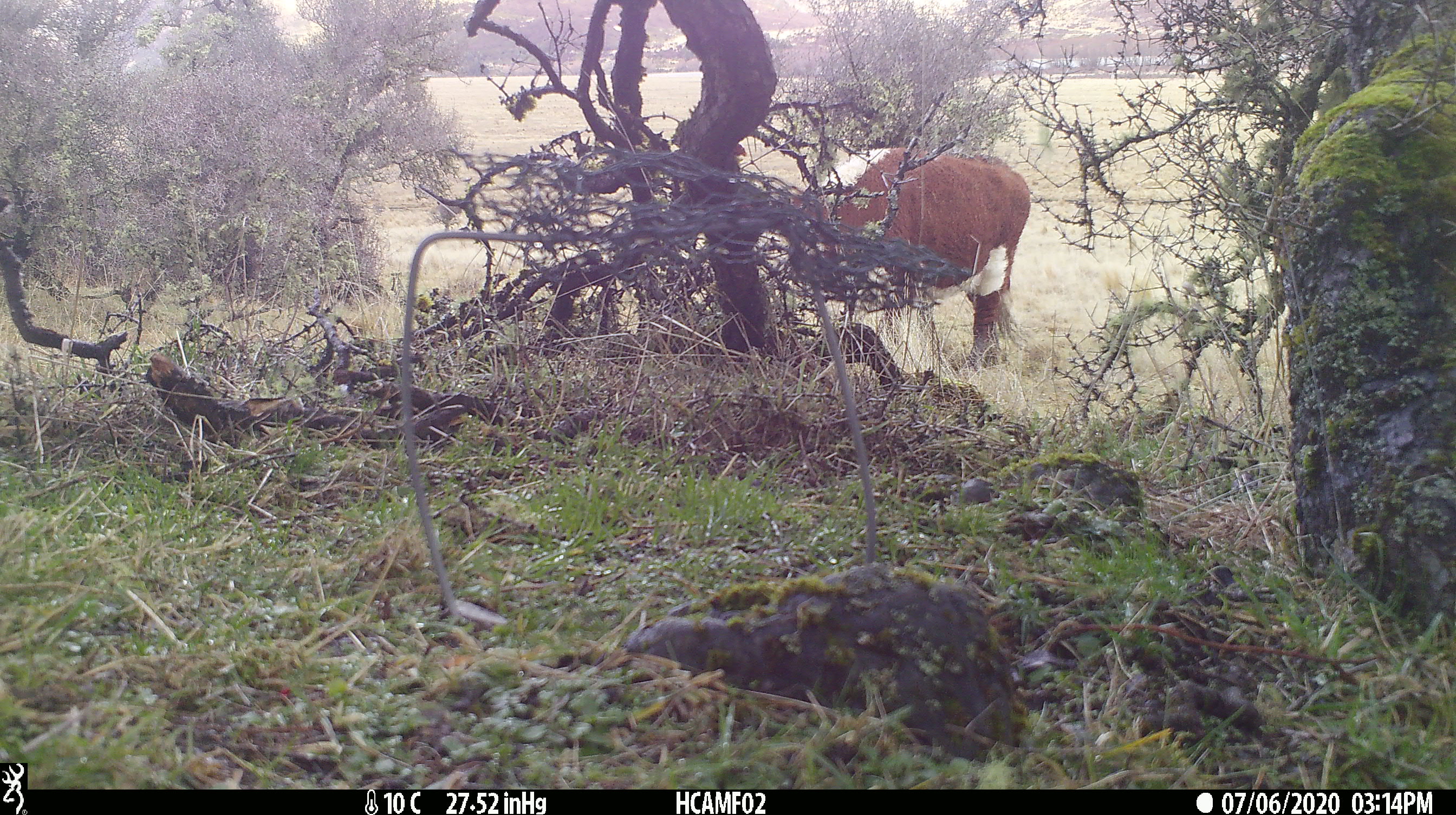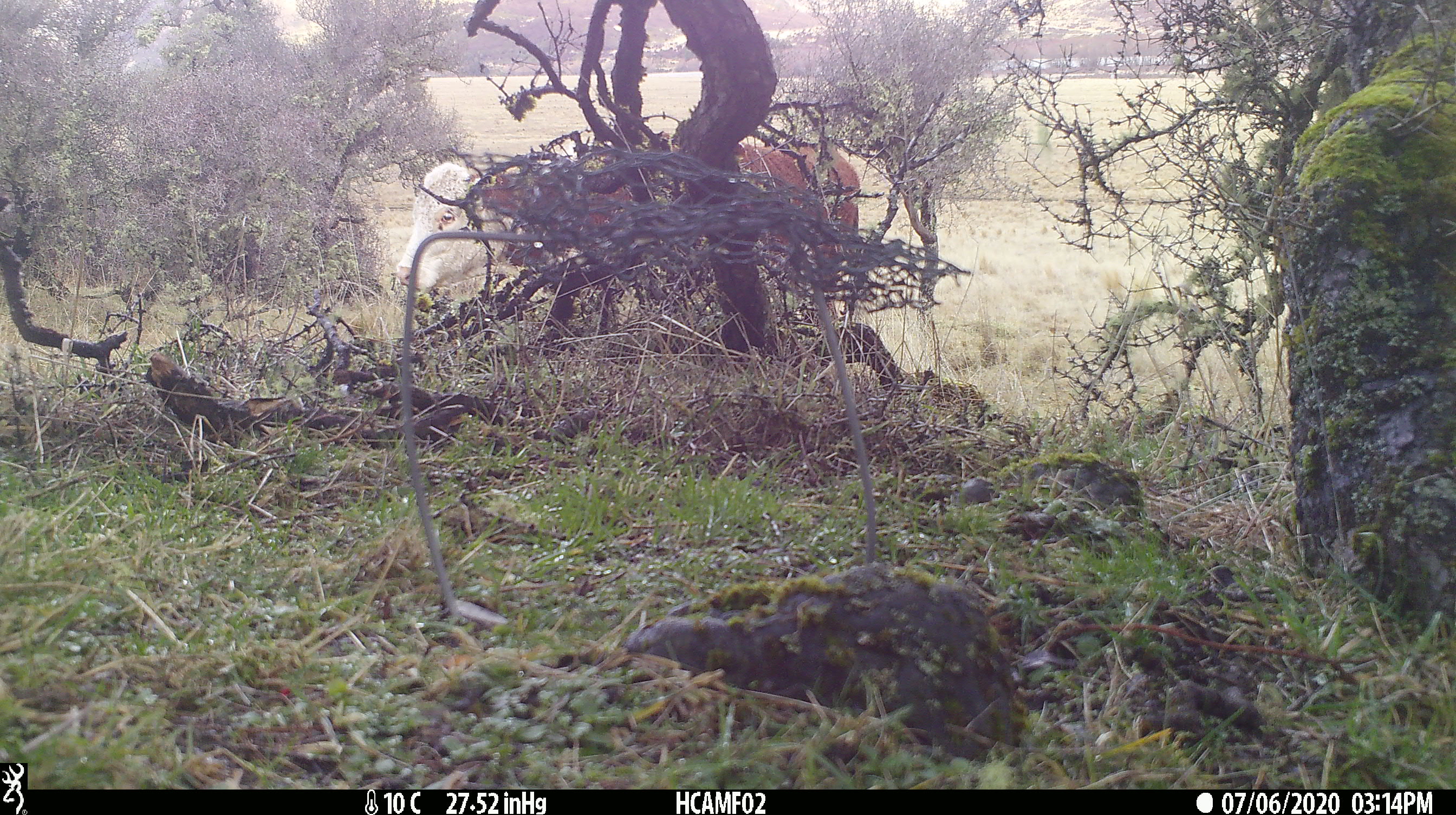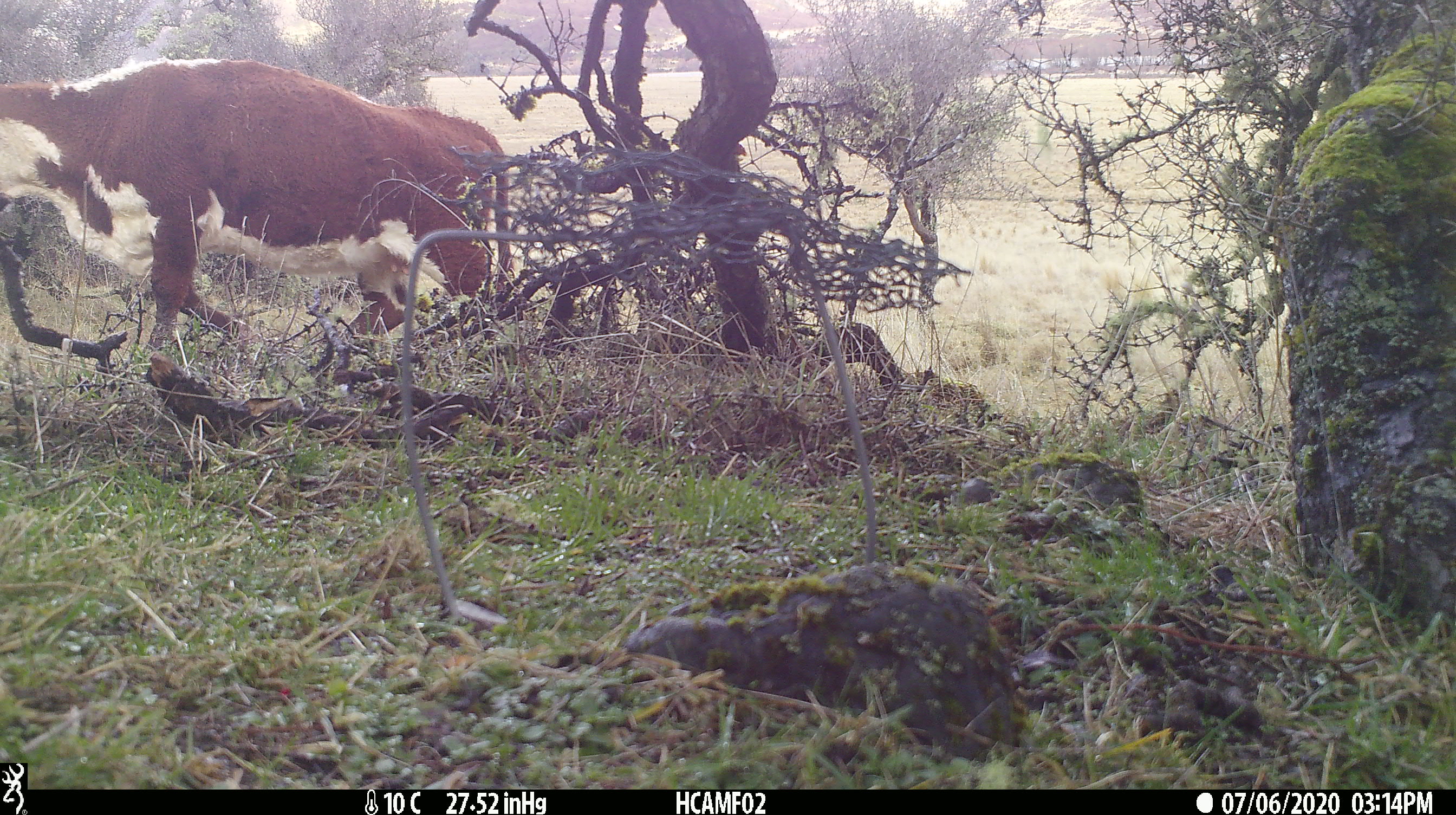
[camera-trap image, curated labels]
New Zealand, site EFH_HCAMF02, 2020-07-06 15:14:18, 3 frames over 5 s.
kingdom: Animalia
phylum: Chordata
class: Mammalia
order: Artiodactyla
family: Bovidae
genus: Bos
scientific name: Bos taurus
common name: domestic cow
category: cow